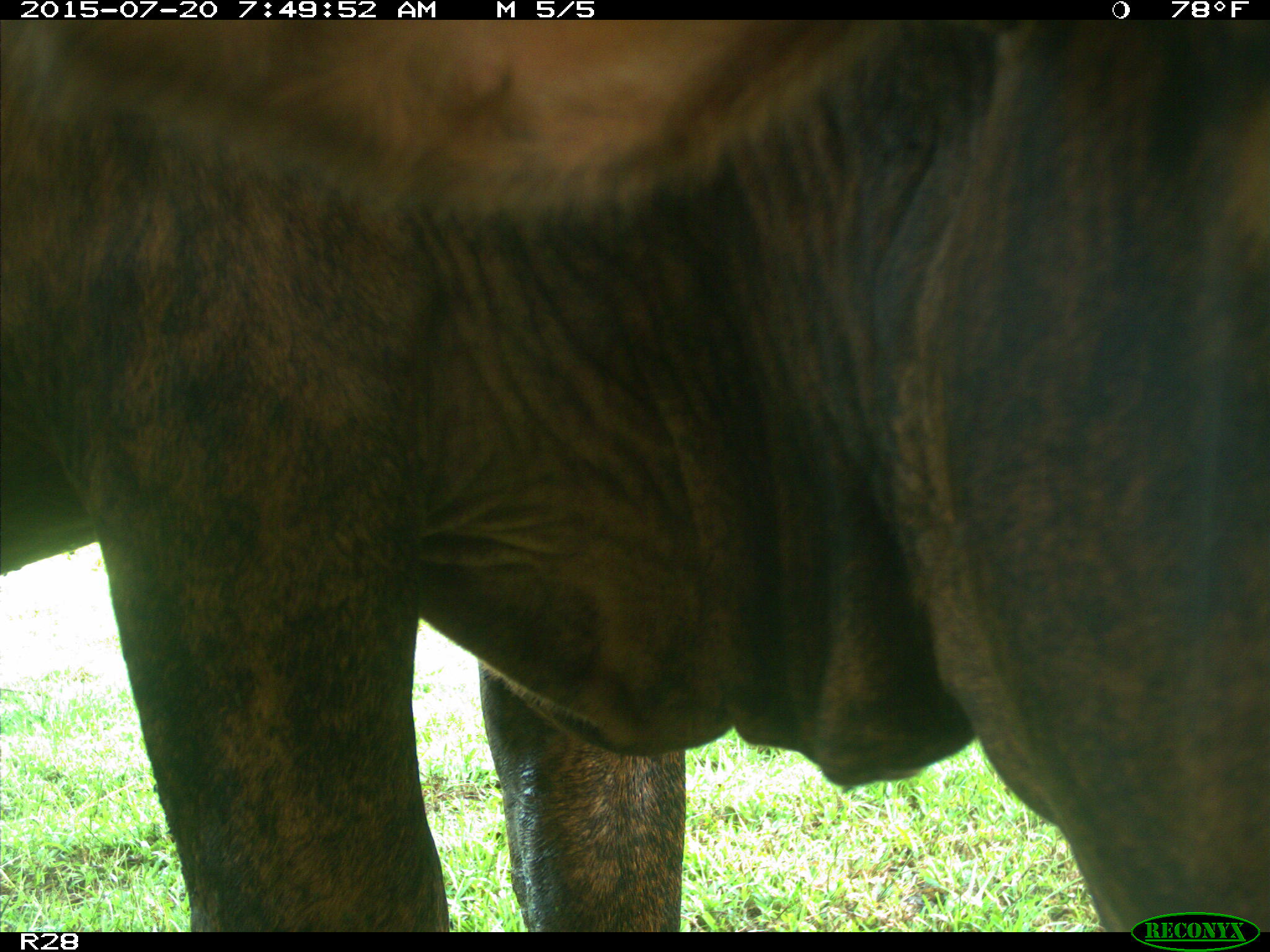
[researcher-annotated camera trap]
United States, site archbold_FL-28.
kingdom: Animalia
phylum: Chordata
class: Mammalia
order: Artiodactyla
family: Bovidae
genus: Bos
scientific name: Bos taurus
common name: domestic cow